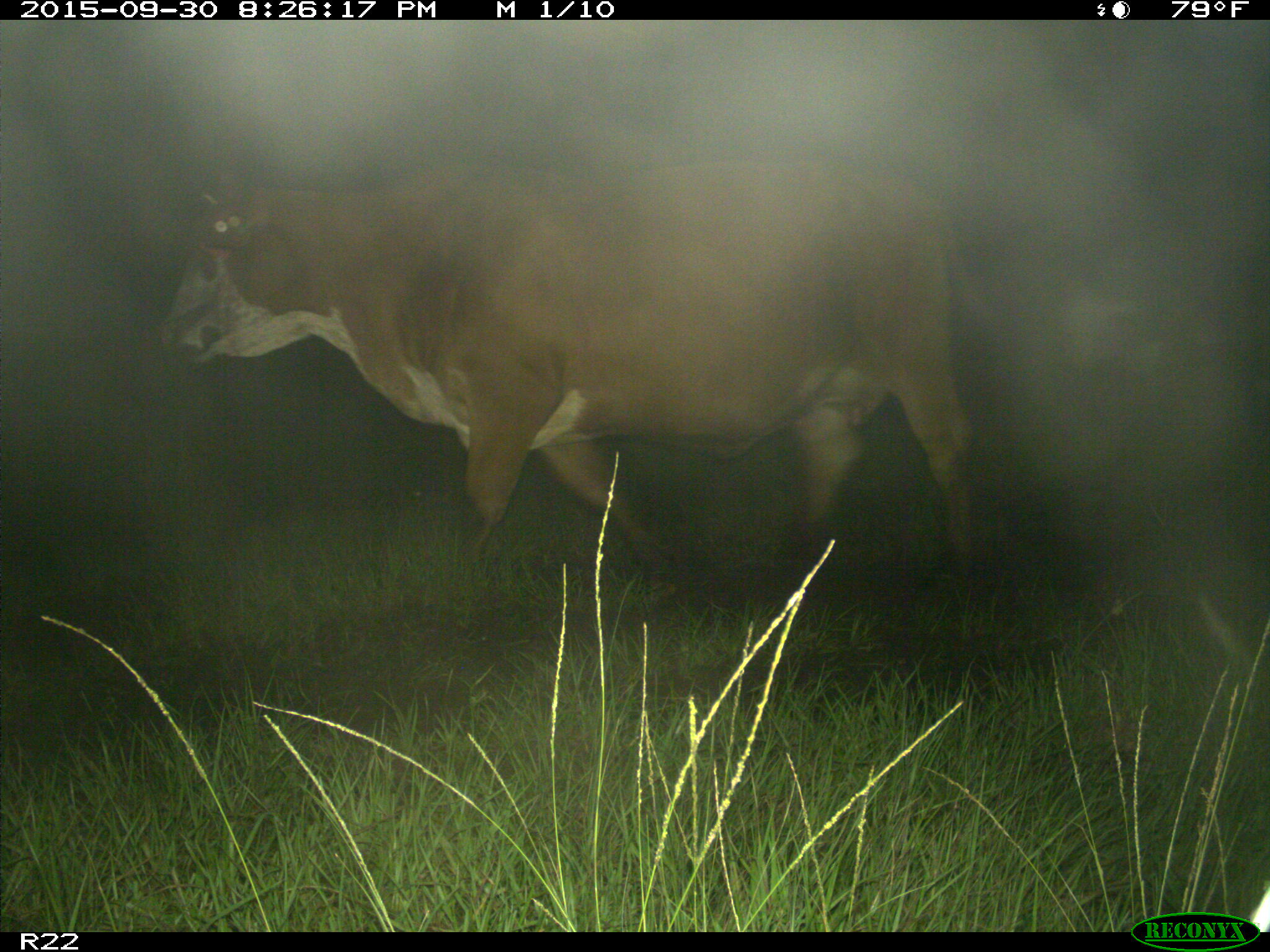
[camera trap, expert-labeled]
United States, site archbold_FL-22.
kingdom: Animalia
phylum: Chordata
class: Mammalia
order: Artiodactyla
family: Bovidae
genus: Bos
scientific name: Bos taurus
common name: domestic cow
Bos taurus (domestic cow).